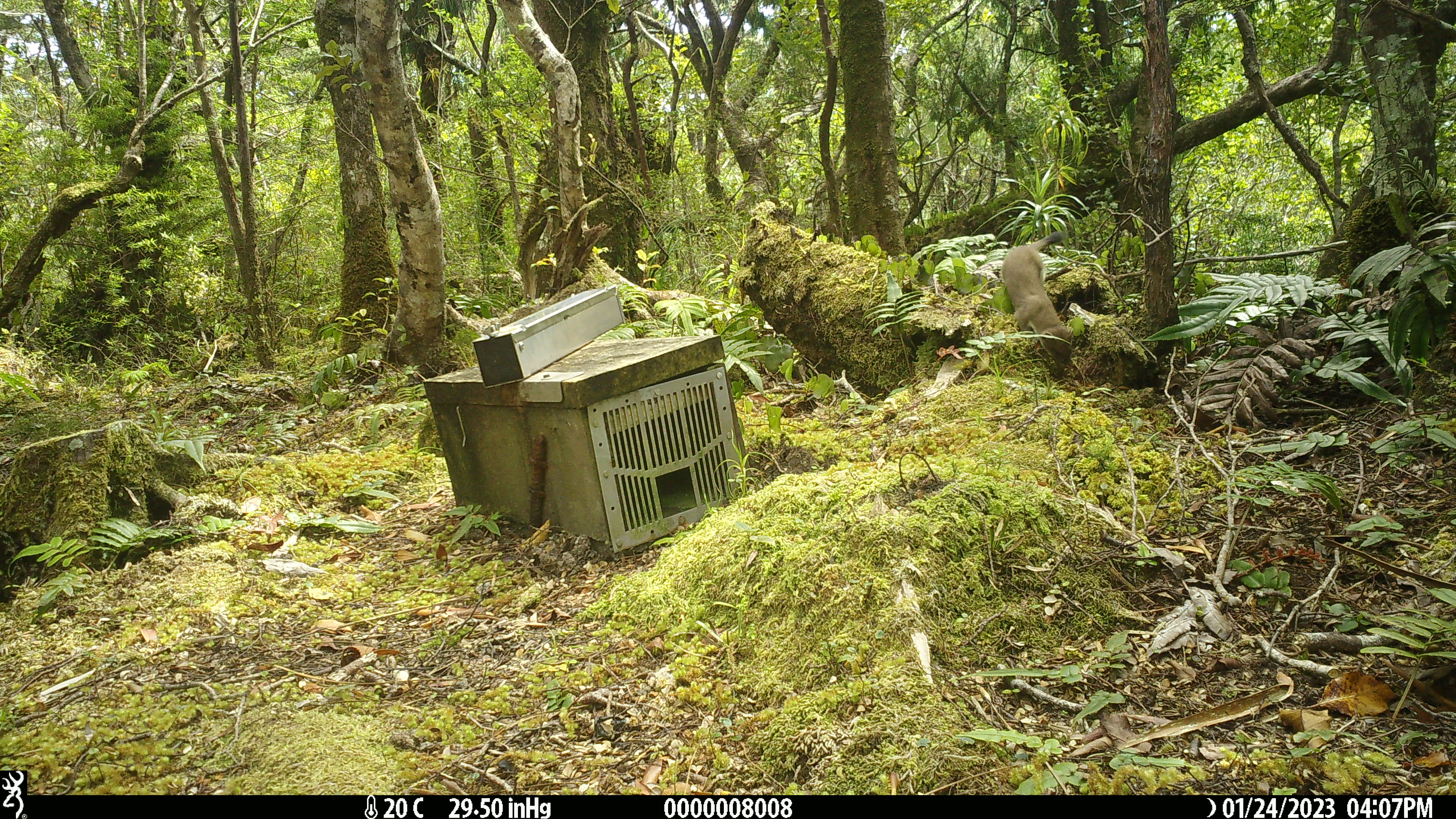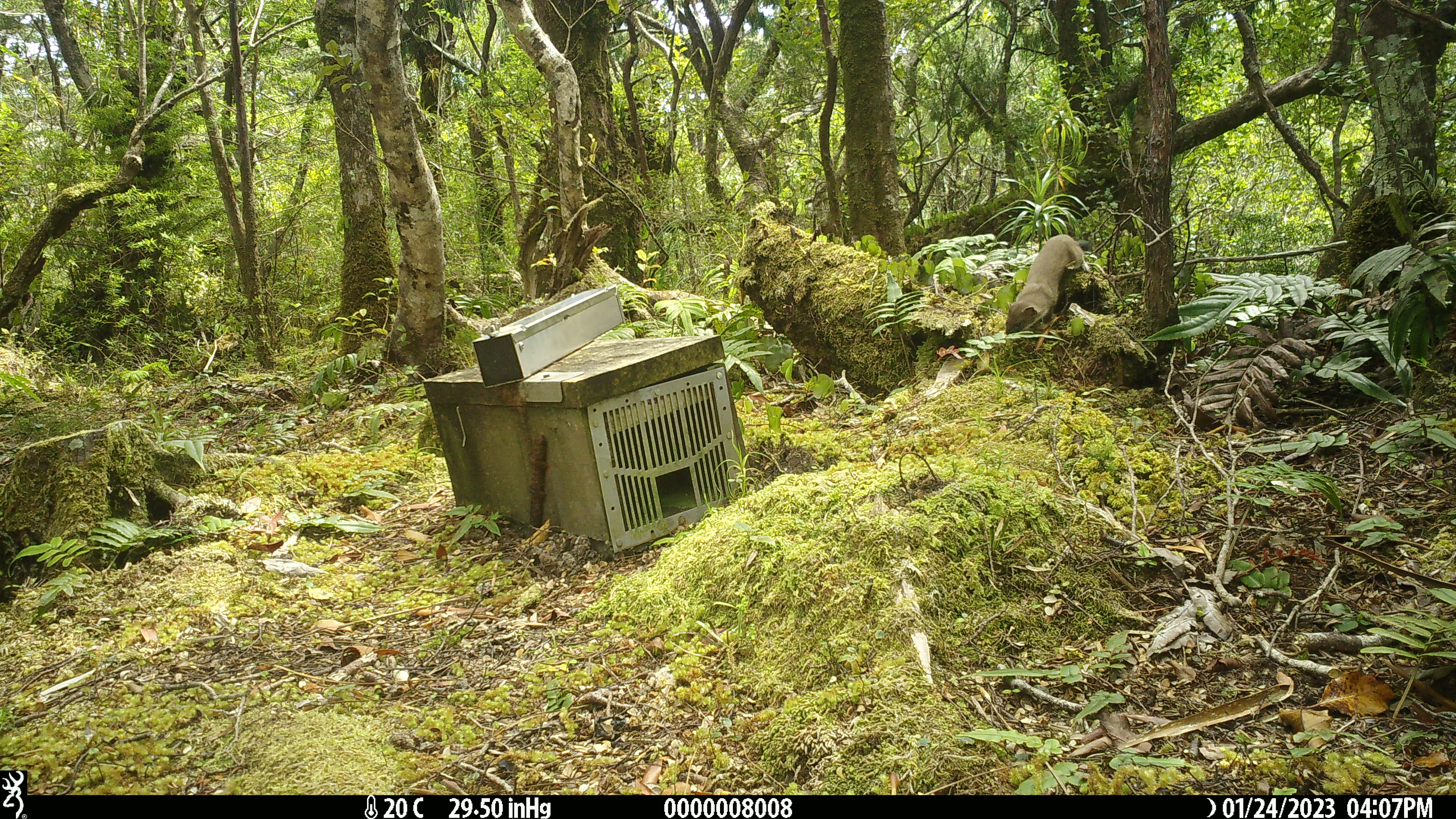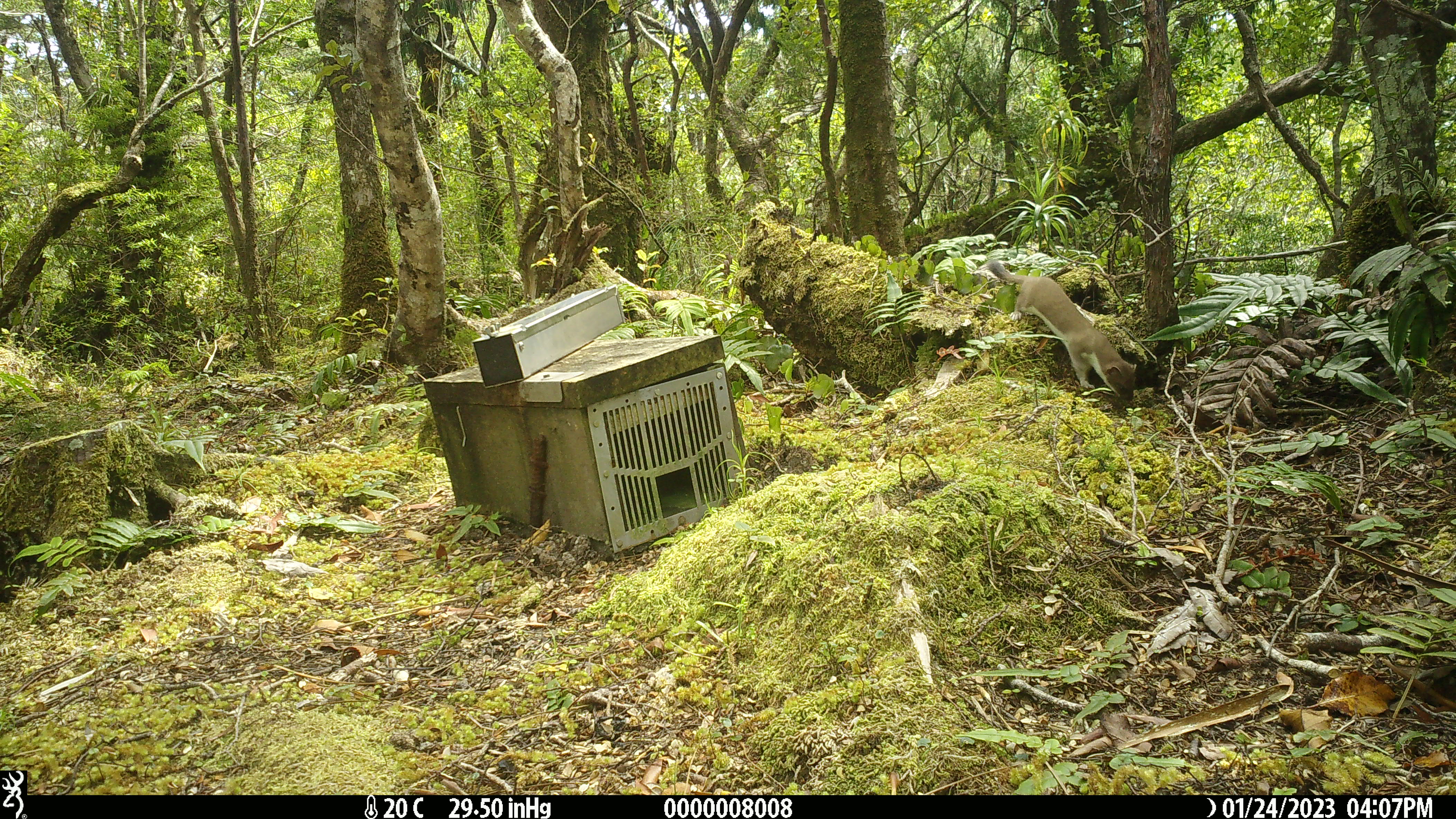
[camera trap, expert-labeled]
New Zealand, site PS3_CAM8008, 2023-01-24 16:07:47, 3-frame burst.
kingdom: Animalia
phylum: Chordata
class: Mammalia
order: Carnivora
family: Mustelidae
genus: Mustela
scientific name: Mustela erminea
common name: stoat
Stoat (Mustela erminea).